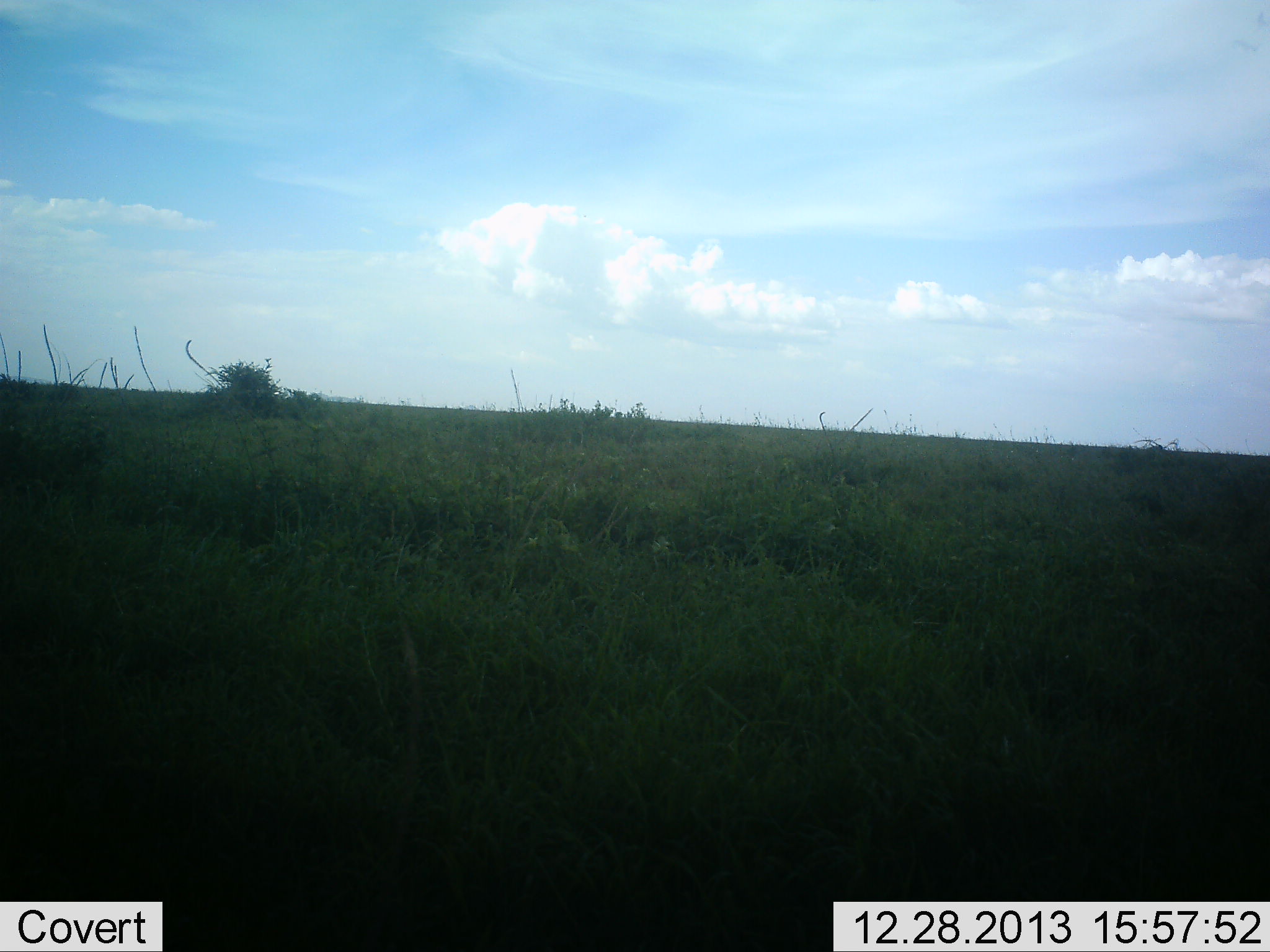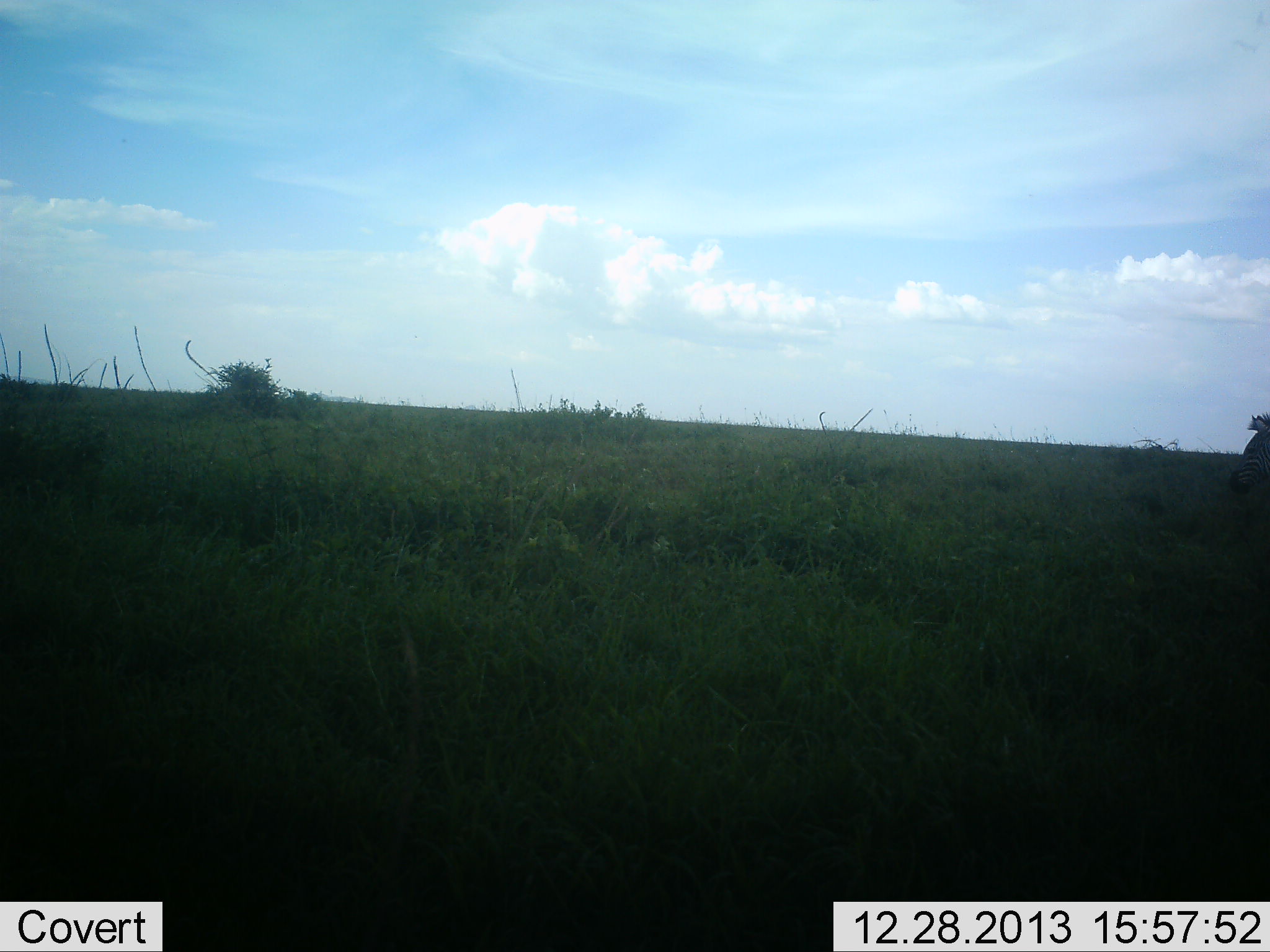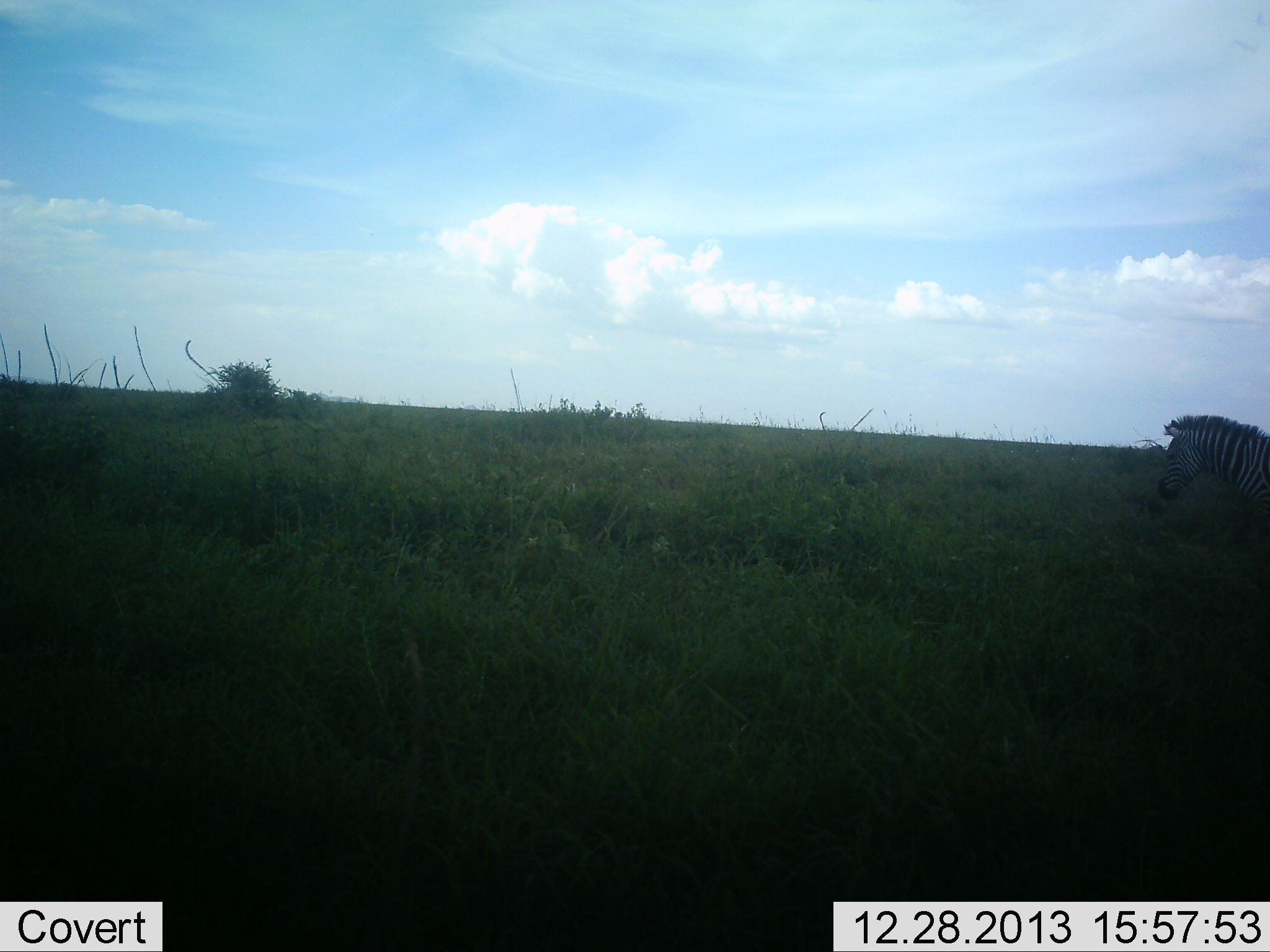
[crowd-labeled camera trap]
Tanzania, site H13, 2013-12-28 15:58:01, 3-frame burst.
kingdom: Animalia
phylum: Chordata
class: Mammalia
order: Perissodactyla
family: Equidae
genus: Equus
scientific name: Equus quagga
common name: plains zebra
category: zebra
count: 1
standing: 0%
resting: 0%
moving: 100%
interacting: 0%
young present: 0%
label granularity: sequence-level